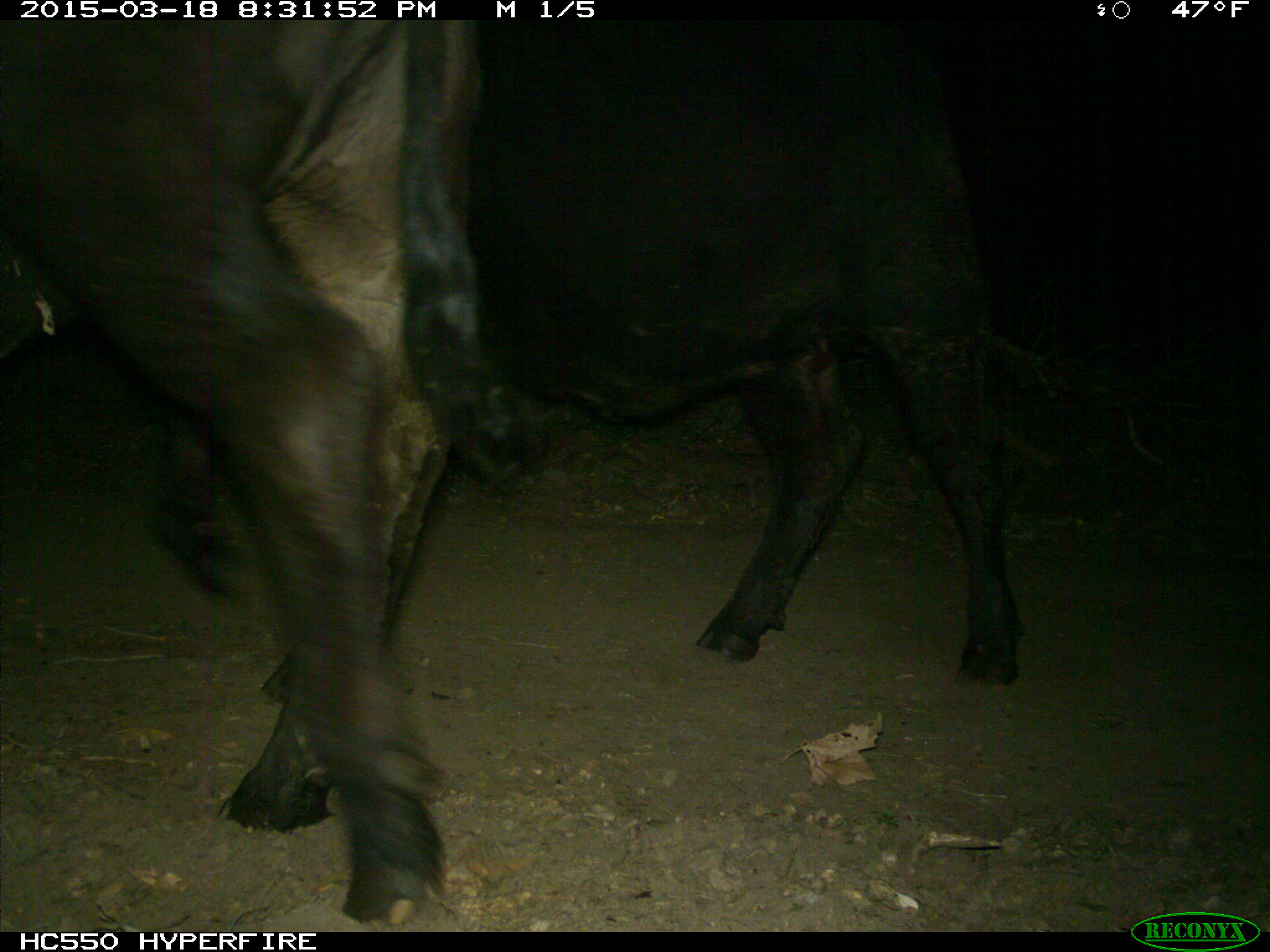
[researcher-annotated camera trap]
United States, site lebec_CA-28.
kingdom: Animalia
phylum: Chordata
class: Mammalia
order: Artiodactyla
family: Bovidae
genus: Bos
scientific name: Bos taurus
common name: domestic cow